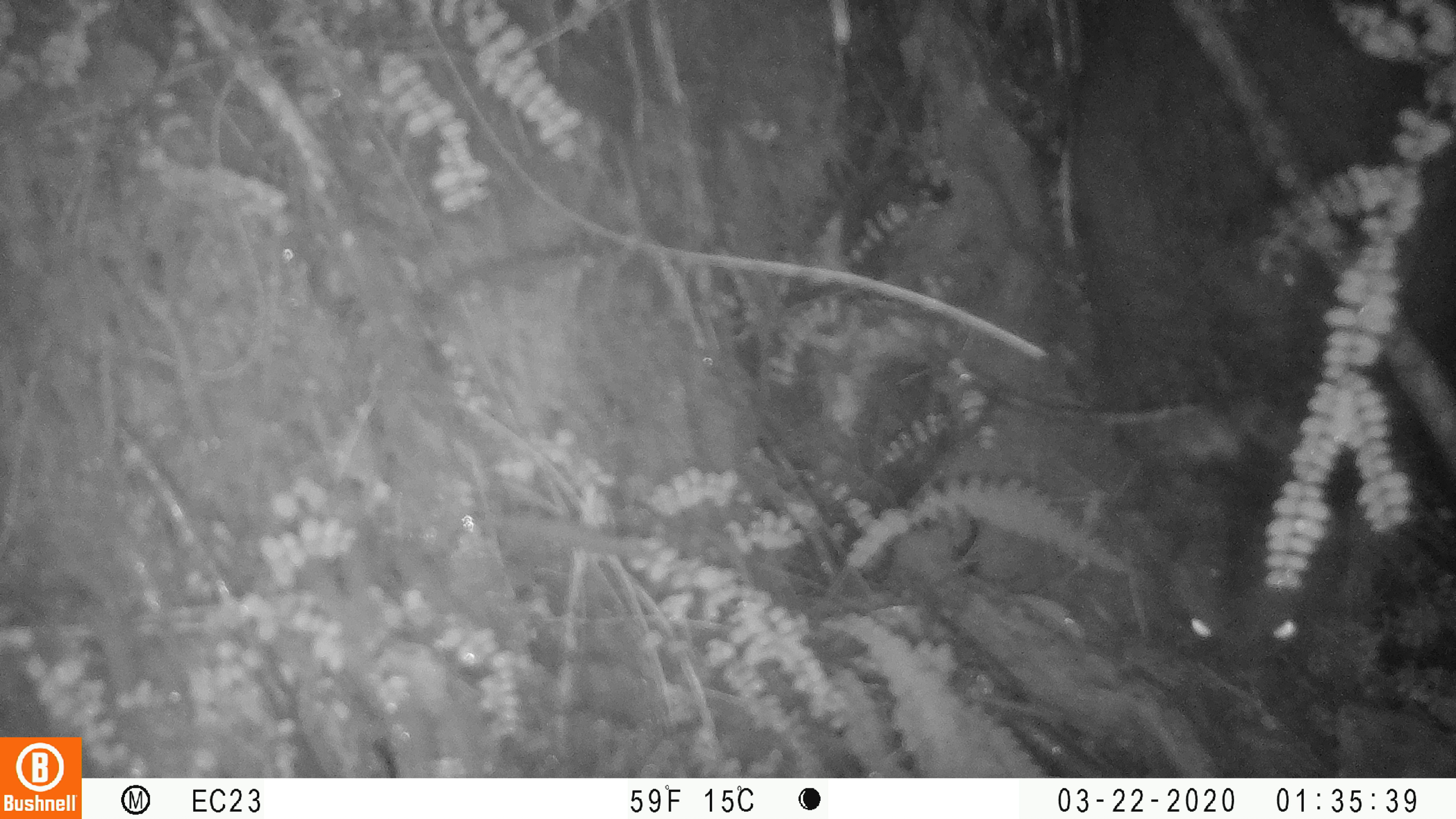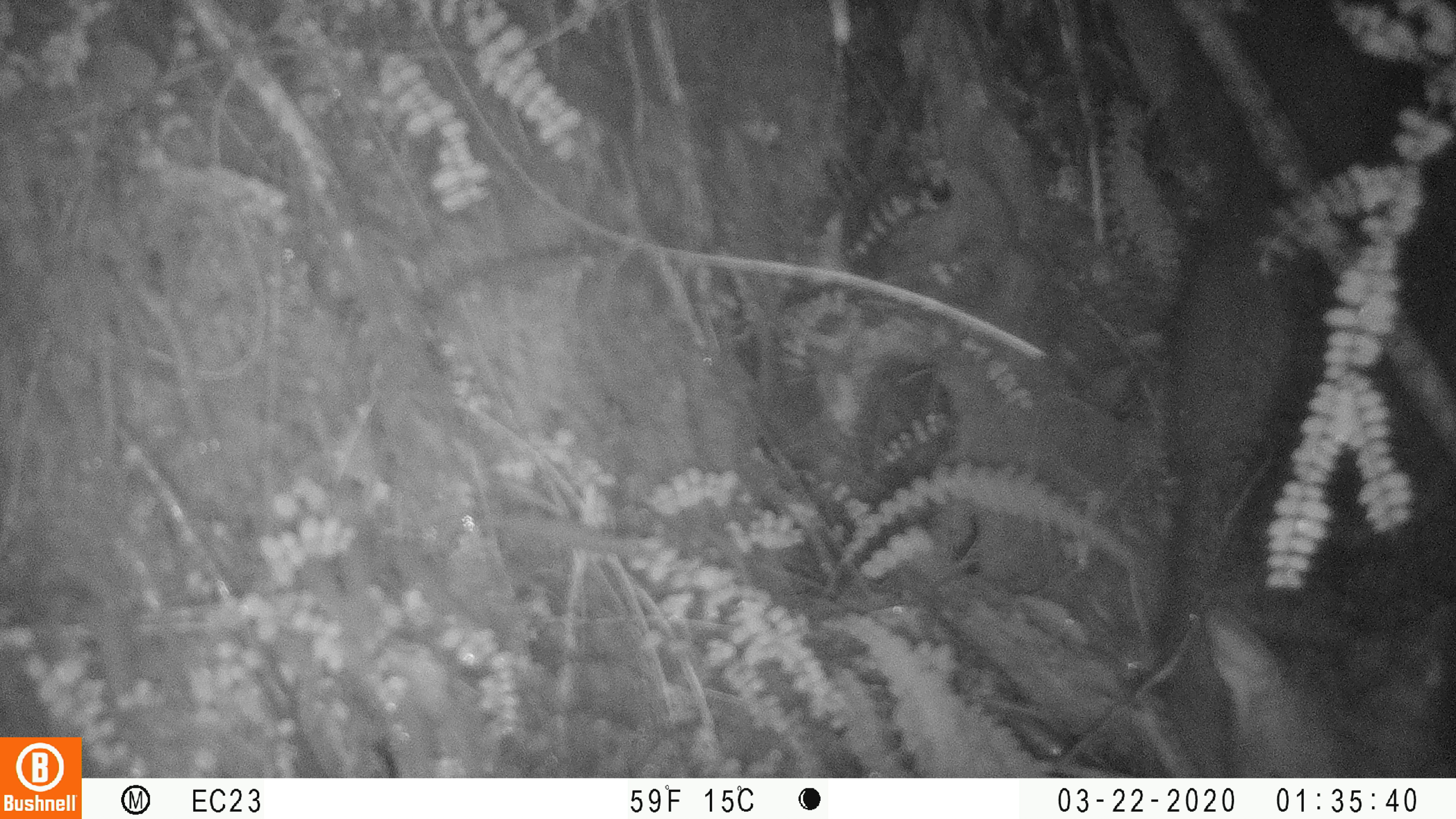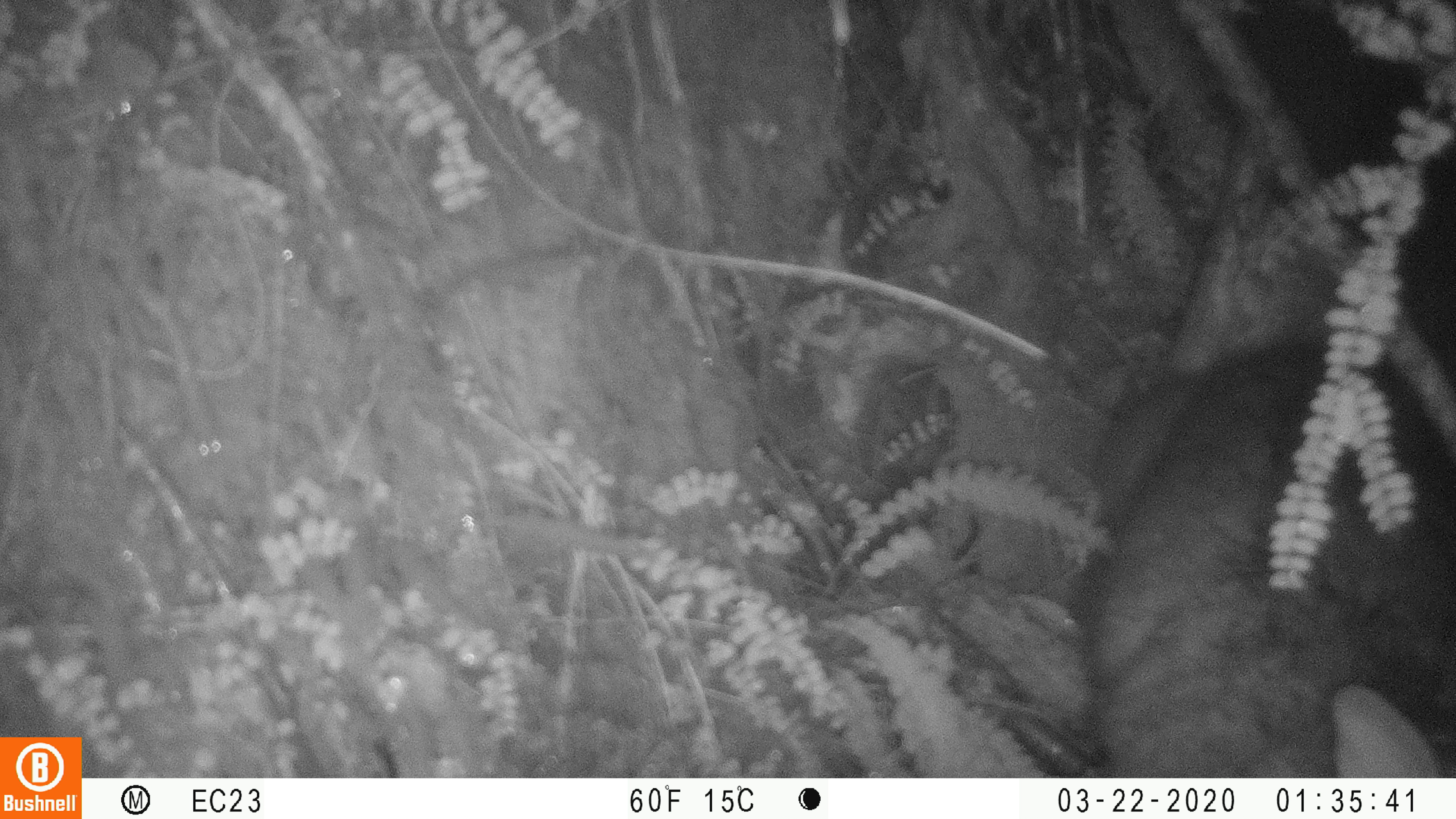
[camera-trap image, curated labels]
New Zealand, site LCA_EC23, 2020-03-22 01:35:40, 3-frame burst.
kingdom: Animalia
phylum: Chordata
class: Mammalia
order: Diprotodontia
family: Phalangeridae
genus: Trichosurus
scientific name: Trichosurus vulpecula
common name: common brushtail possum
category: possum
Possum (common brushtail possum) (Trichosurus vulpecula).